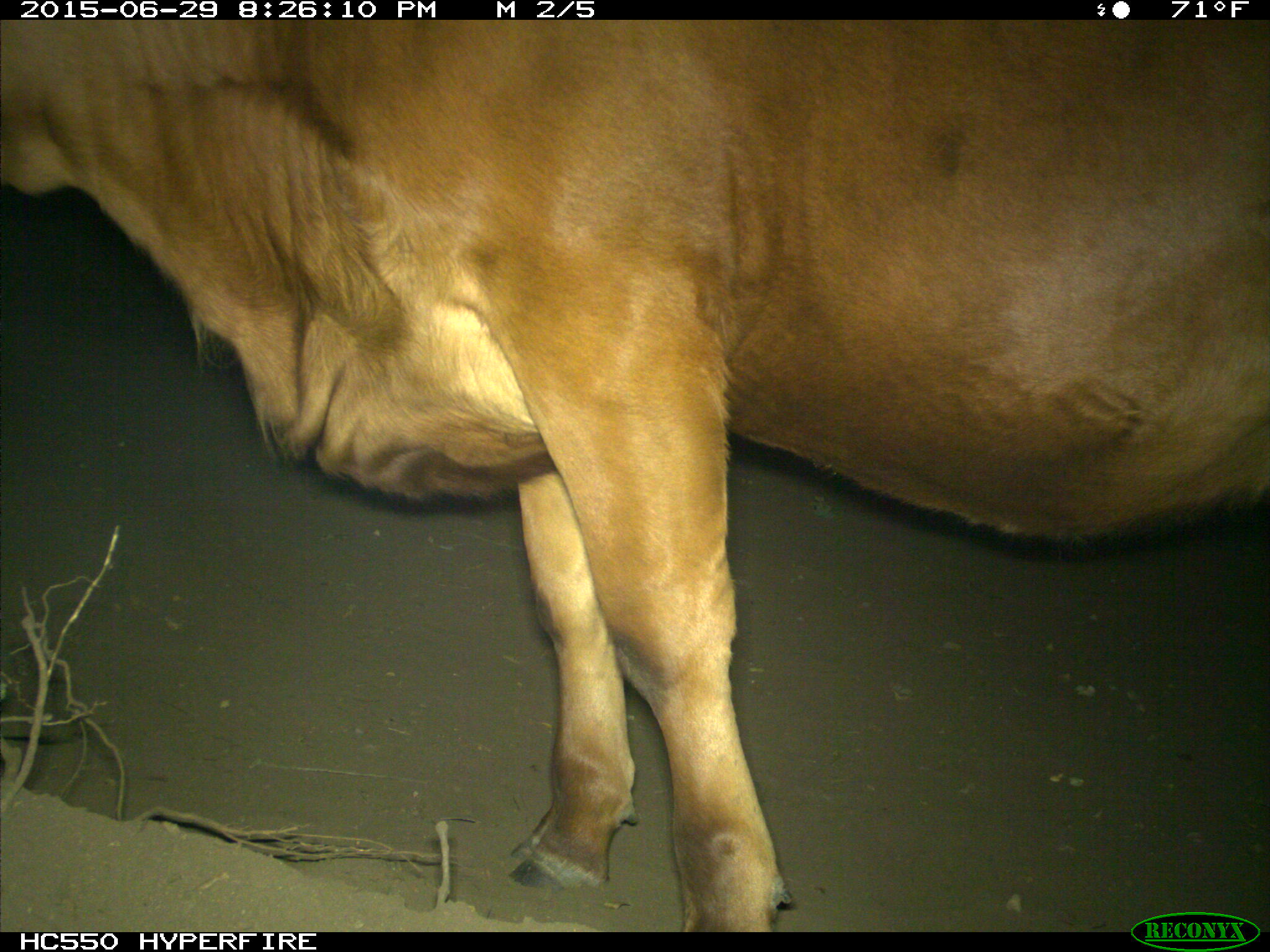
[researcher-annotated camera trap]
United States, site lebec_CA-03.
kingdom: Animalia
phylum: Chordata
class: Mammalia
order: Artiodactyla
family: Bovidae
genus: Bos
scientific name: Bos taurus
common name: domestic cow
Bos taurus (domestic cow).